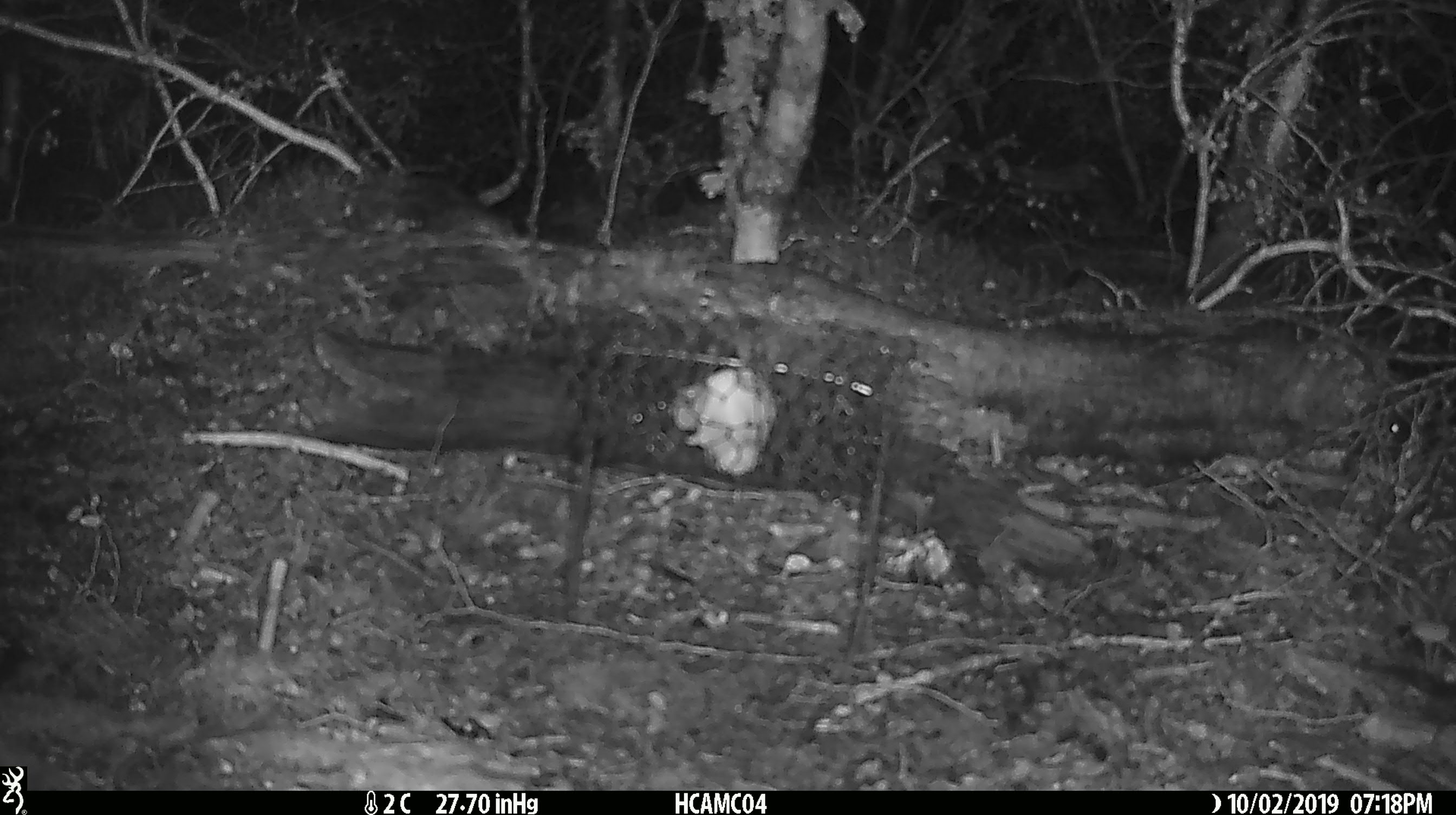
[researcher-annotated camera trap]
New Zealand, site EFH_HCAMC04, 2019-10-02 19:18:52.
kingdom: Animalia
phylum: Chordata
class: Mammalia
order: Rodentia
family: Muridae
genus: Mus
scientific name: Mus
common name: mouse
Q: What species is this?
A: Mouse (Mus).